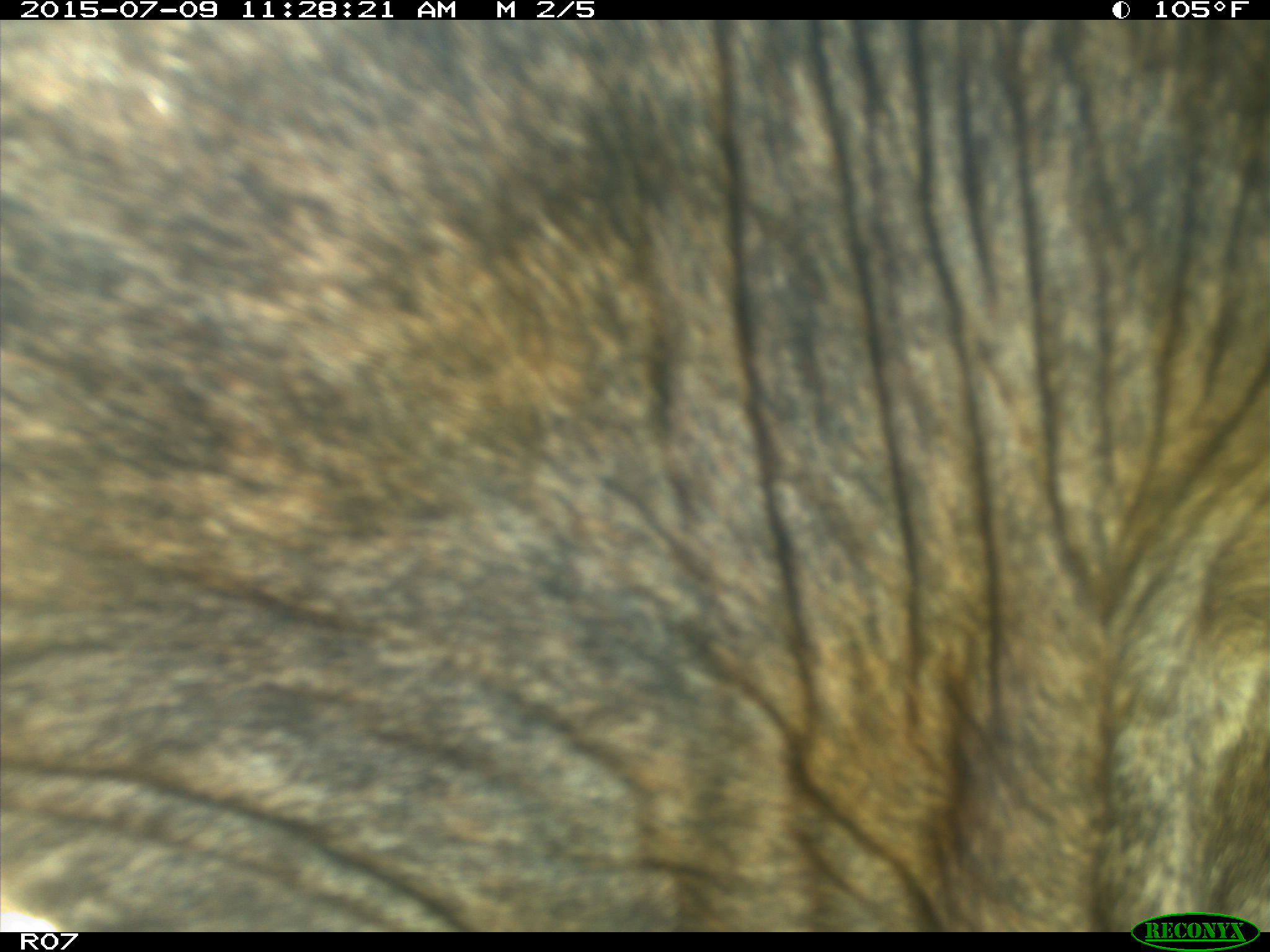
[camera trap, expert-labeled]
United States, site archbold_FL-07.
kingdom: Animalia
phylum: Chordata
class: Mammalia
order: Artiodactyla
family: Bovidae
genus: Bos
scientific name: Bos taurus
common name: domestic cow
Bos taurus (domestic cow).